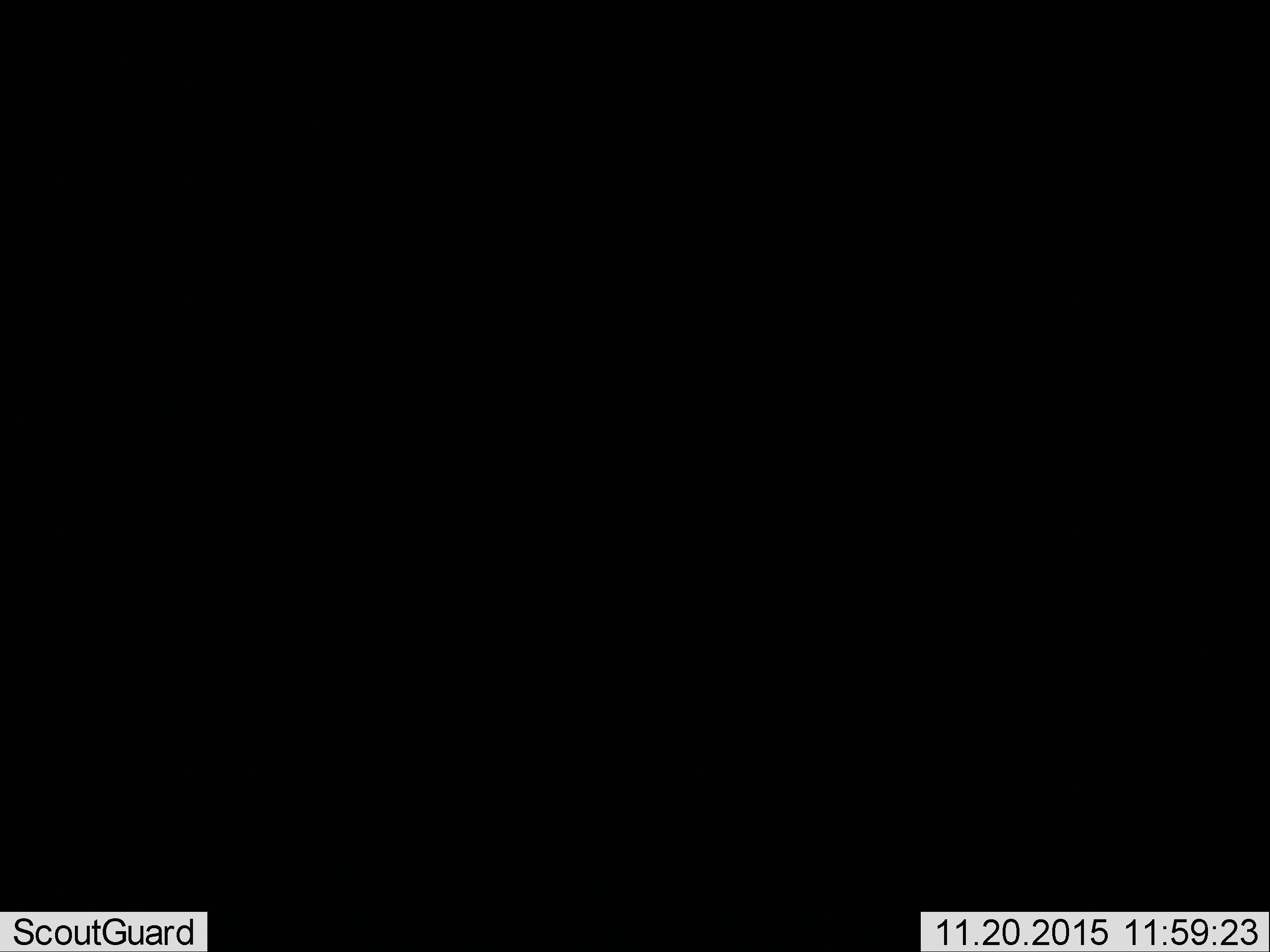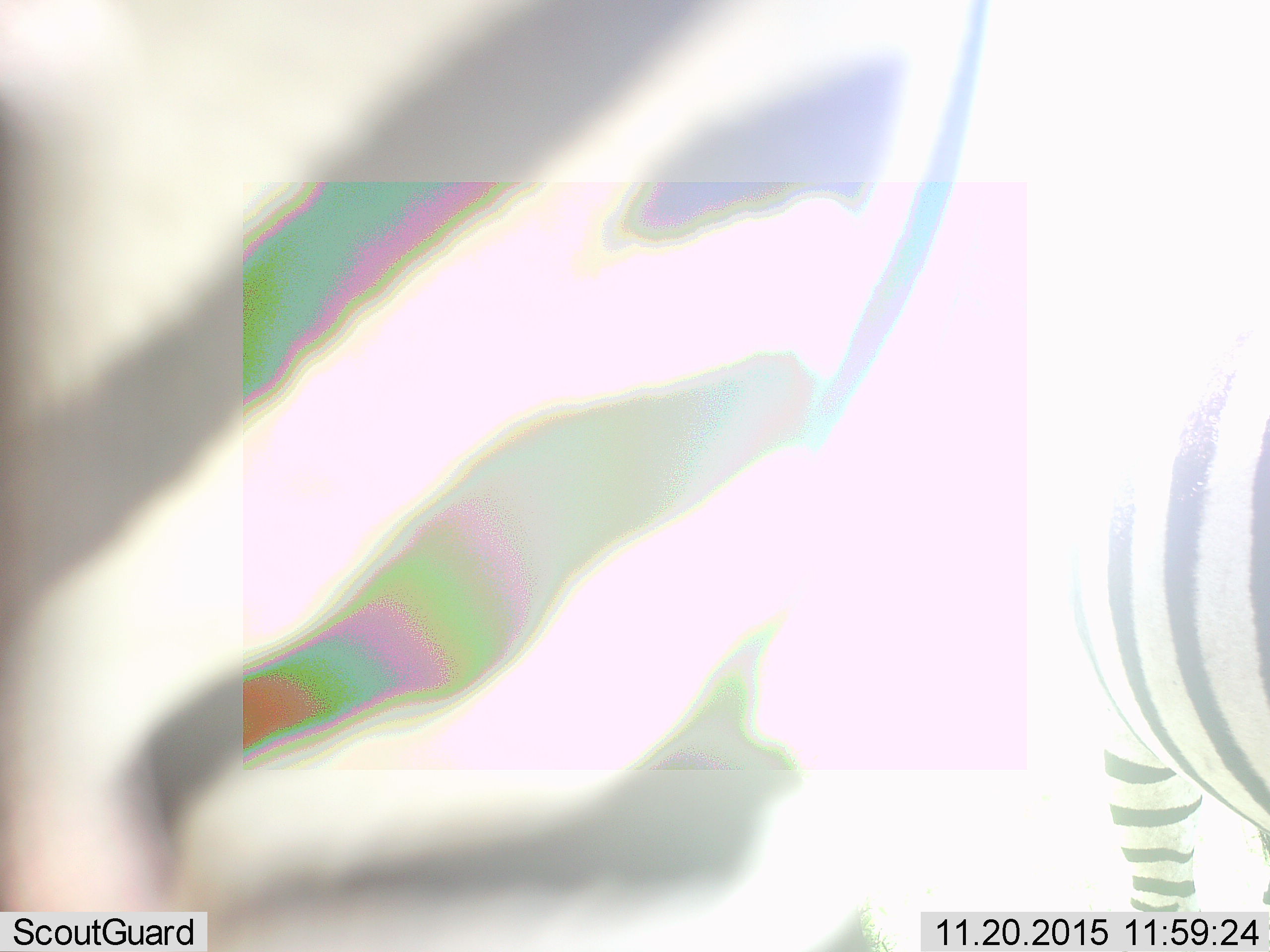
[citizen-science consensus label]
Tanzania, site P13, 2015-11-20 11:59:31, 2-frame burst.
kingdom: Animalia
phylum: Chordata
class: Mammalia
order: Perissodactyla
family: Equidae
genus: Equus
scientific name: Equus quagga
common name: plains zebra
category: zebra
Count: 2.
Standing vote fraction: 80%.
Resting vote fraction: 0%.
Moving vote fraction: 40%.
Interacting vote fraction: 0%.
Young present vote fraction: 0%.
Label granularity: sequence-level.